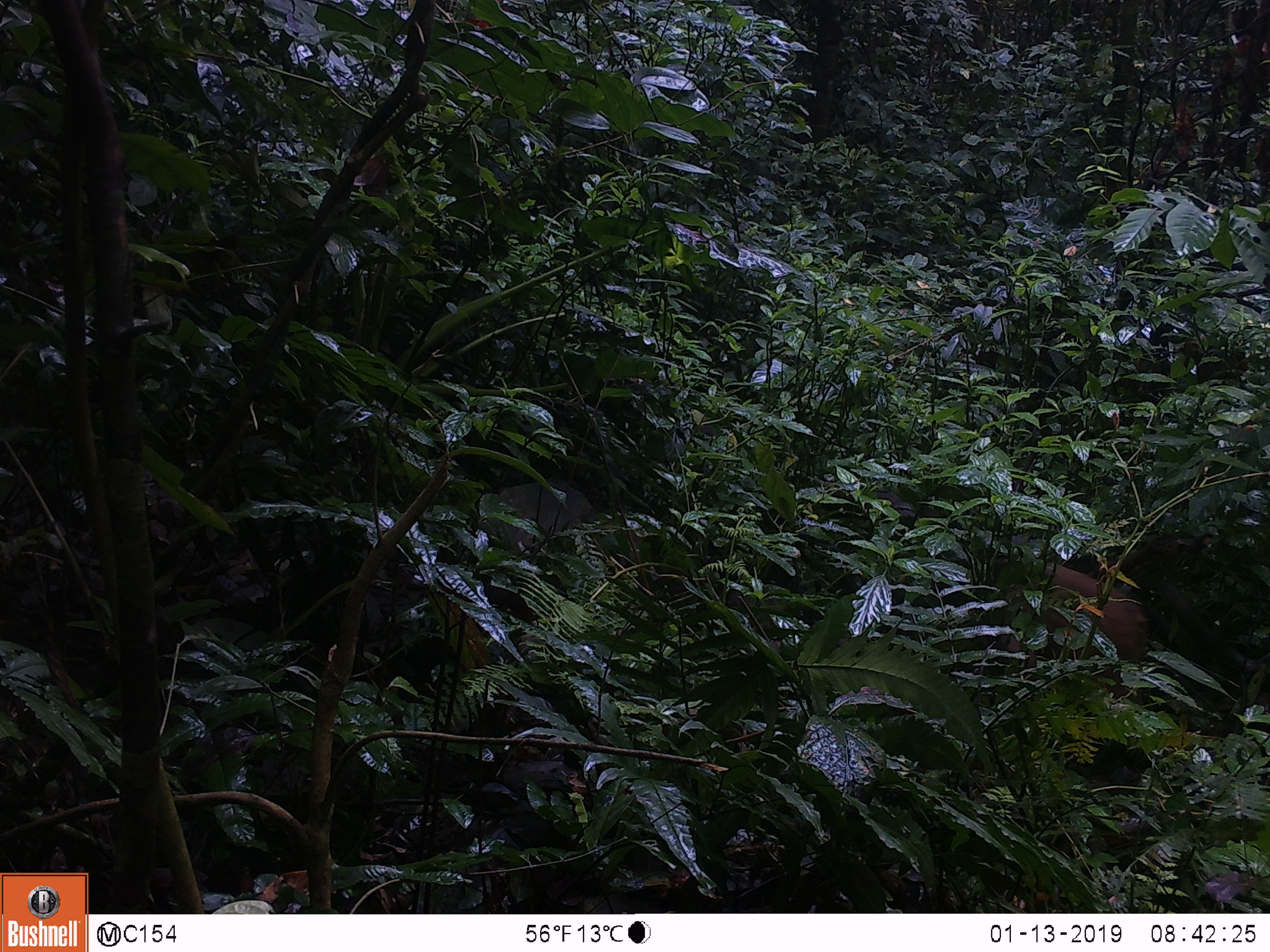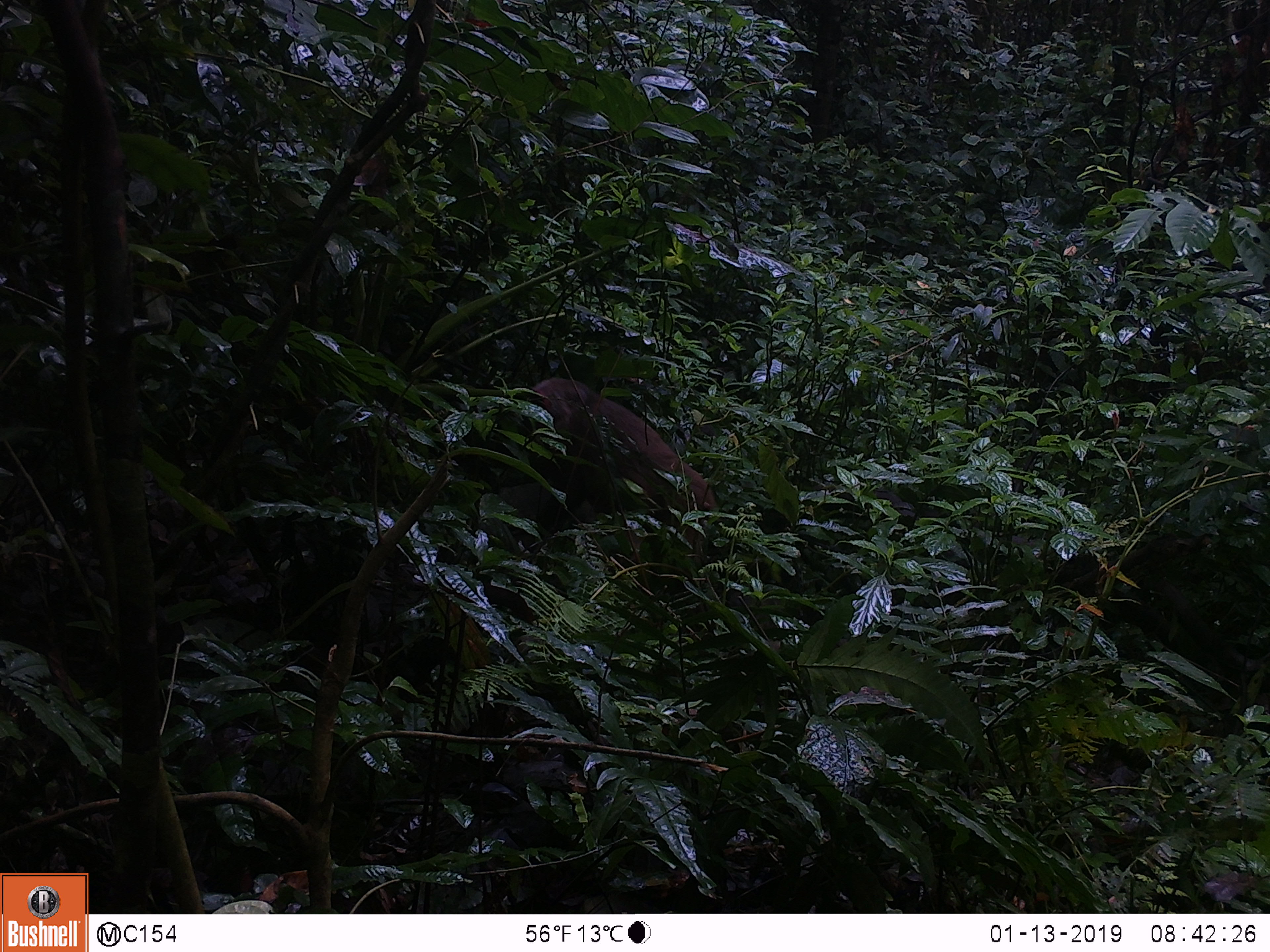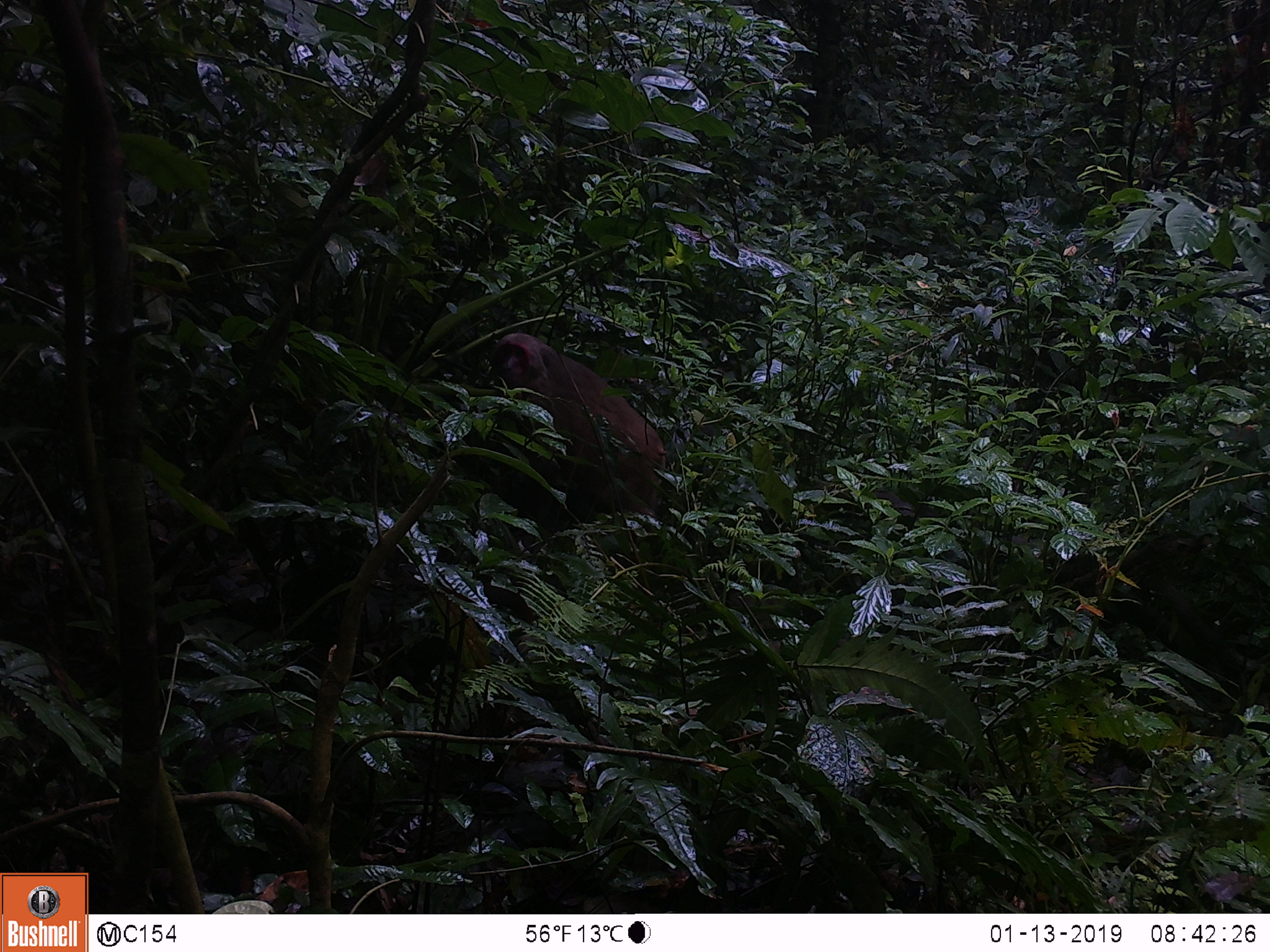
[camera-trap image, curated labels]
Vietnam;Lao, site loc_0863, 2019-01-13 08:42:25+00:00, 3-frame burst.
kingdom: Animalia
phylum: Chordata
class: Mammalia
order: Primates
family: Cercopithecidae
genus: Macaca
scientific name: Macaca arctoides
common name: stump-tailed macaque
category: stump tailed macaque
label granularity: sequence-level